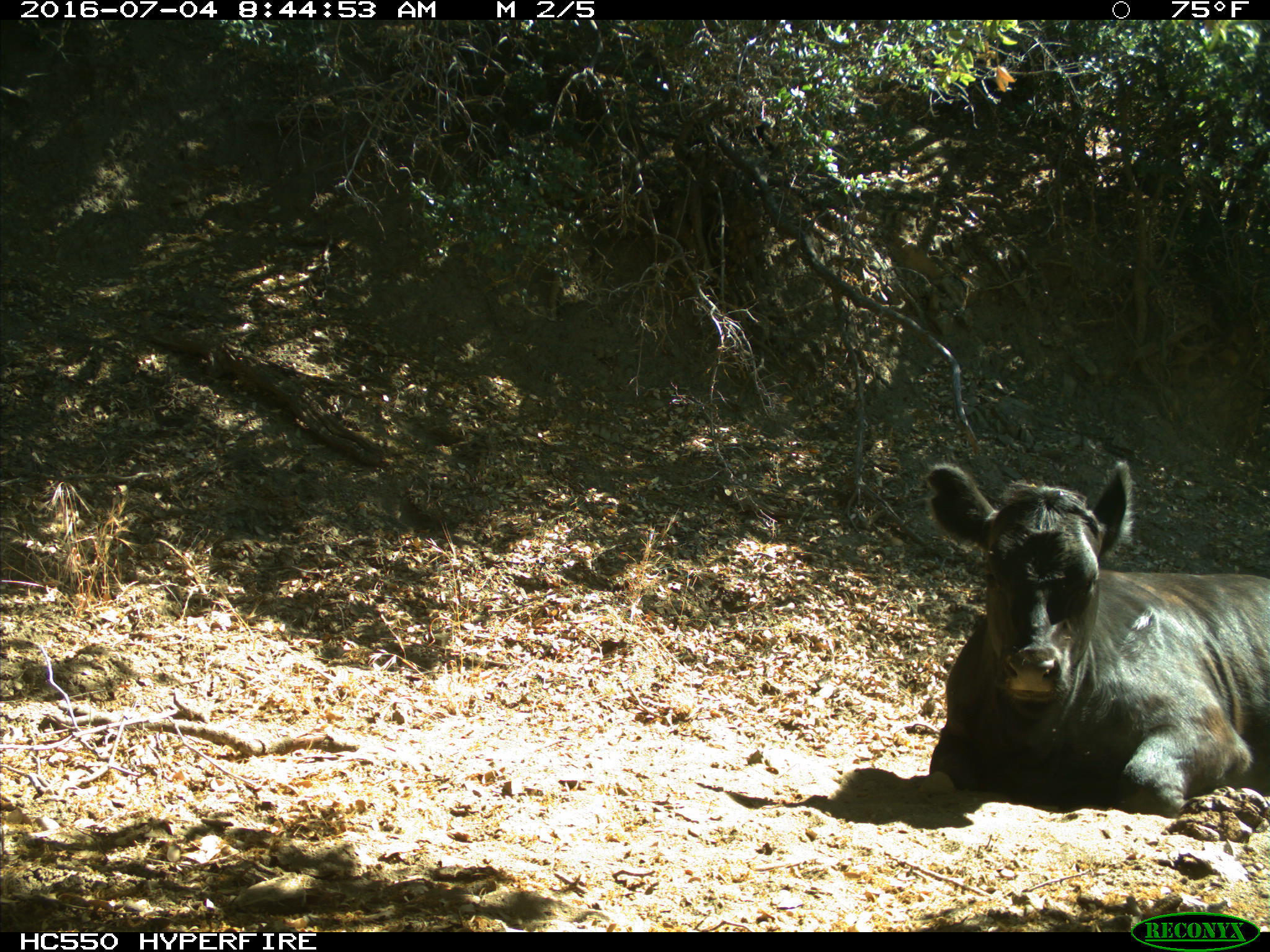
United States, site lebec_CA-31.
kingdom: Animalia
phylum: Chordata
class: Mammalia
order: Artiodactyla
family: Bovidae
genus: Bos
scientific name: Bos taurus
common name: domestic cow